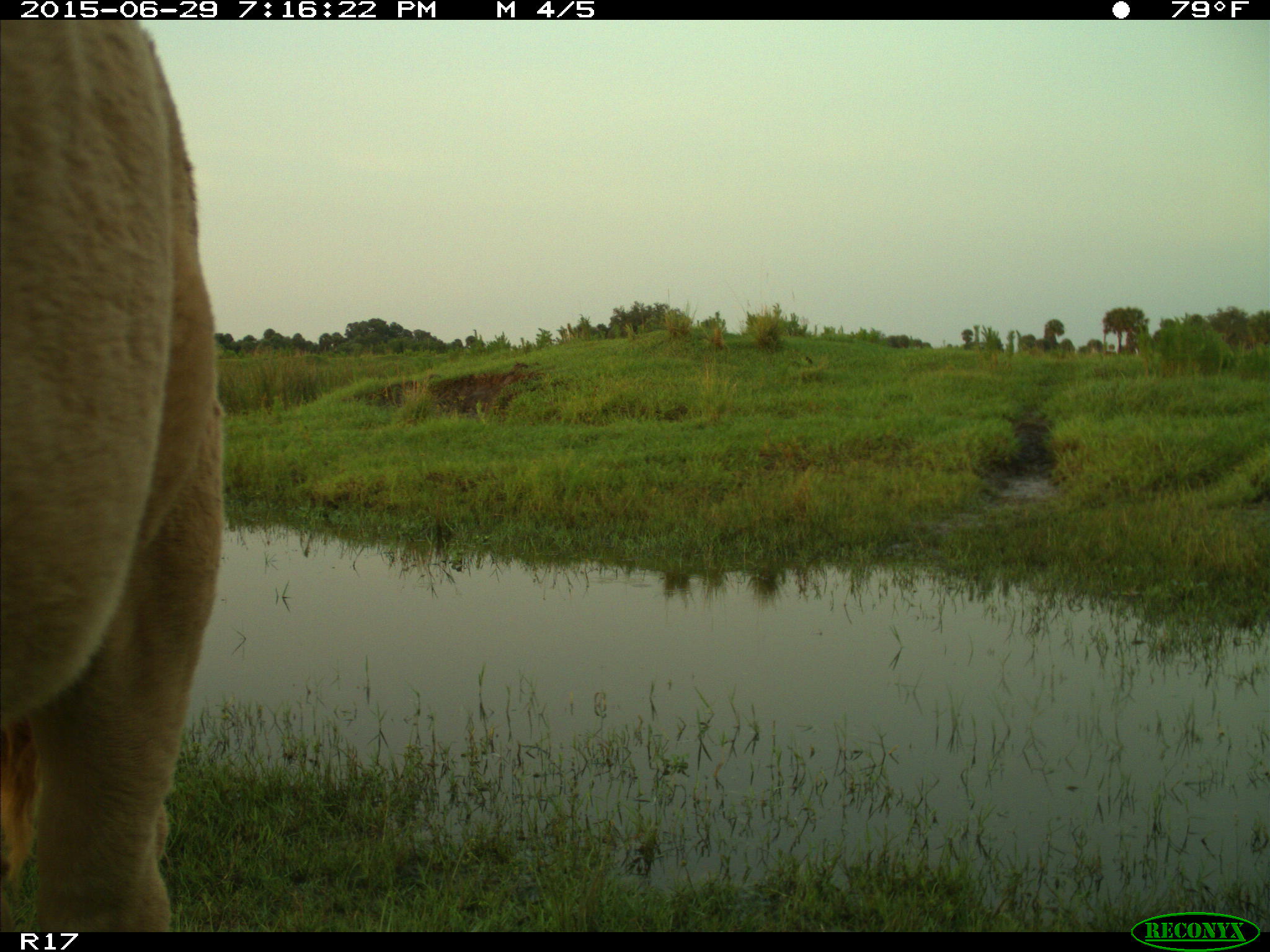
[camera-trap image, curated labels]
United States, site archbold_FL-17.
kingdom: Animalia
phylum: Chordata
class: Mammalia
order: Artiodactyla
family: Bovidae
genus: Bos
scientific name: Bos taurus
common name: domestic cow